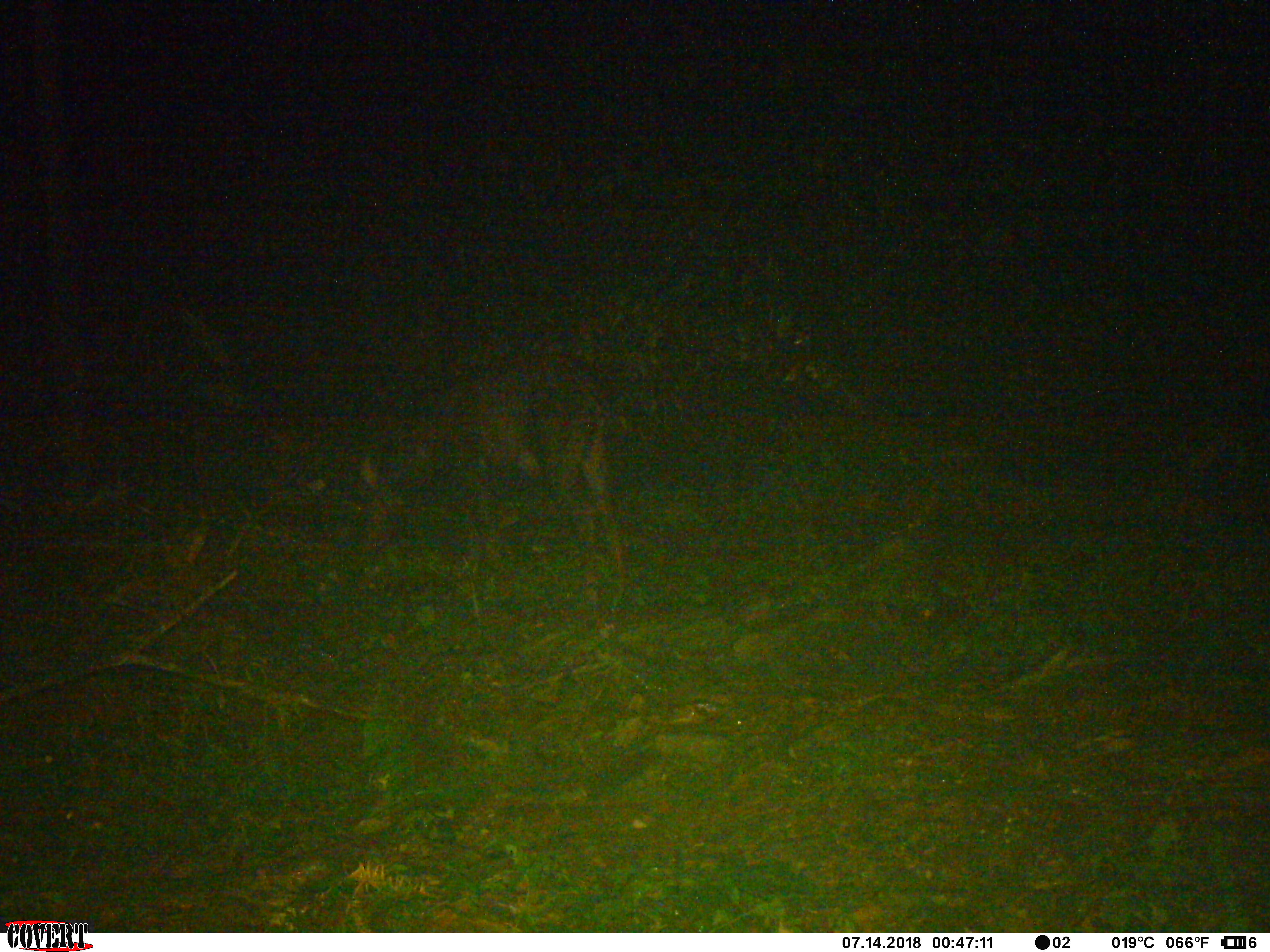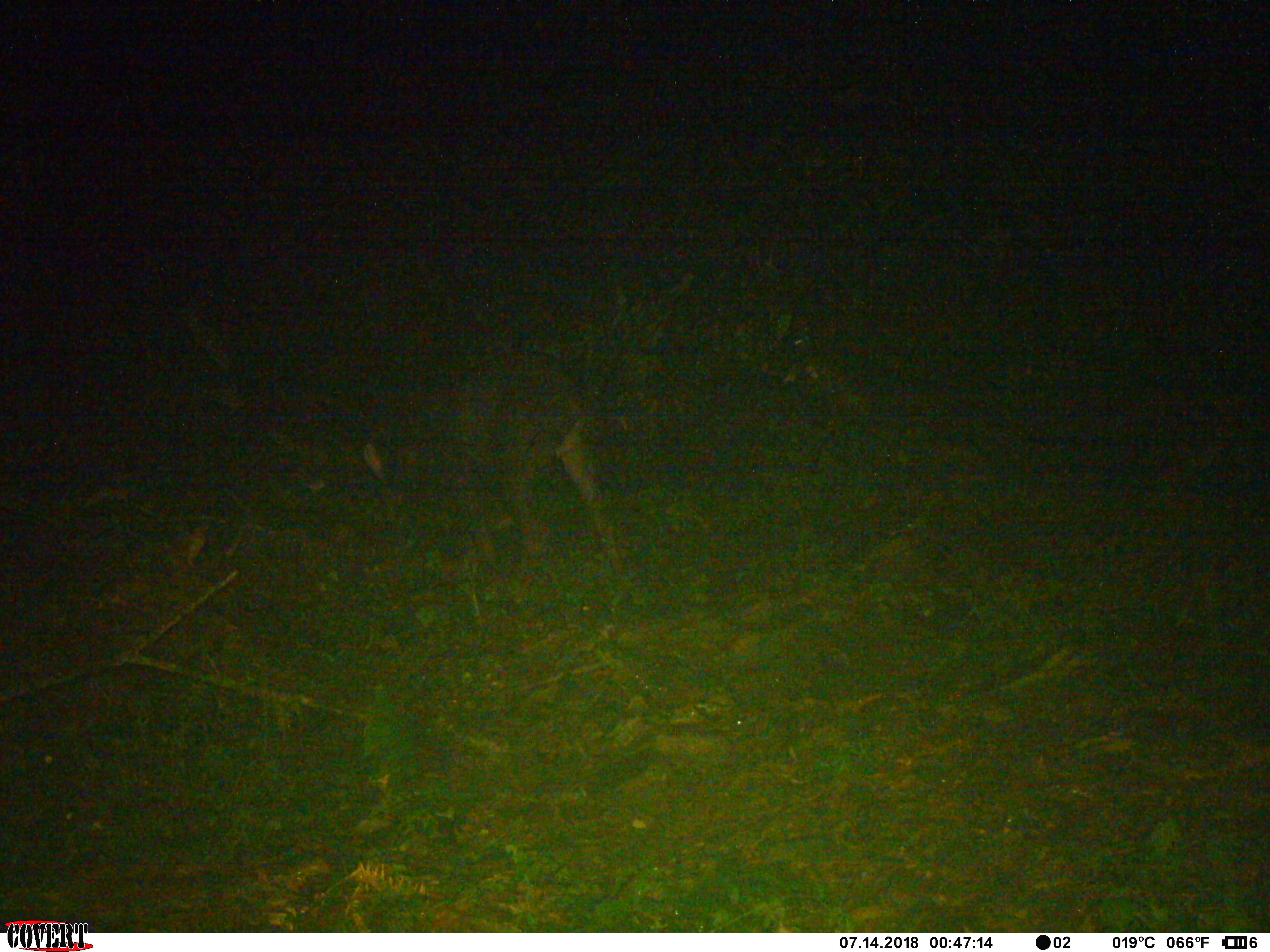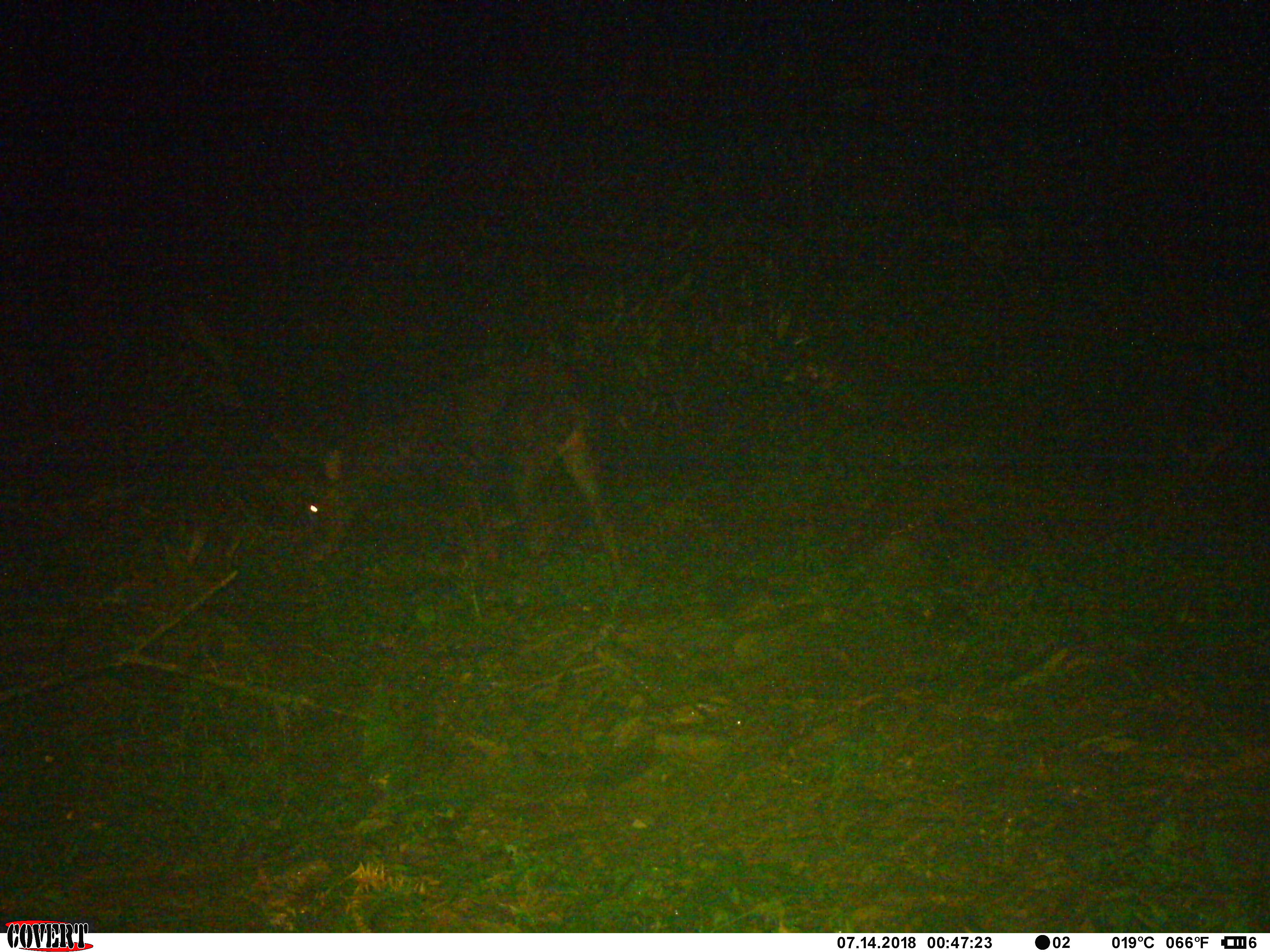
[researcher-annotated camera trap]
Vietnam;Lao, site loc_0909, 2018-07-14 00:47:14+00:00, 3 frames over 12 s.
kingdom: Animalia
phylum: Chordata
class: Mammalia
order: Artiodactyla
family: Bovidae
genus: Capricornis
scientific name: Capricornis sumatraensis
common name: chinese serow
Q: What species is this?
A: Chinese serow (Capricornis sumatraensis).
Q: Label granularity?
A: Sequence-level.